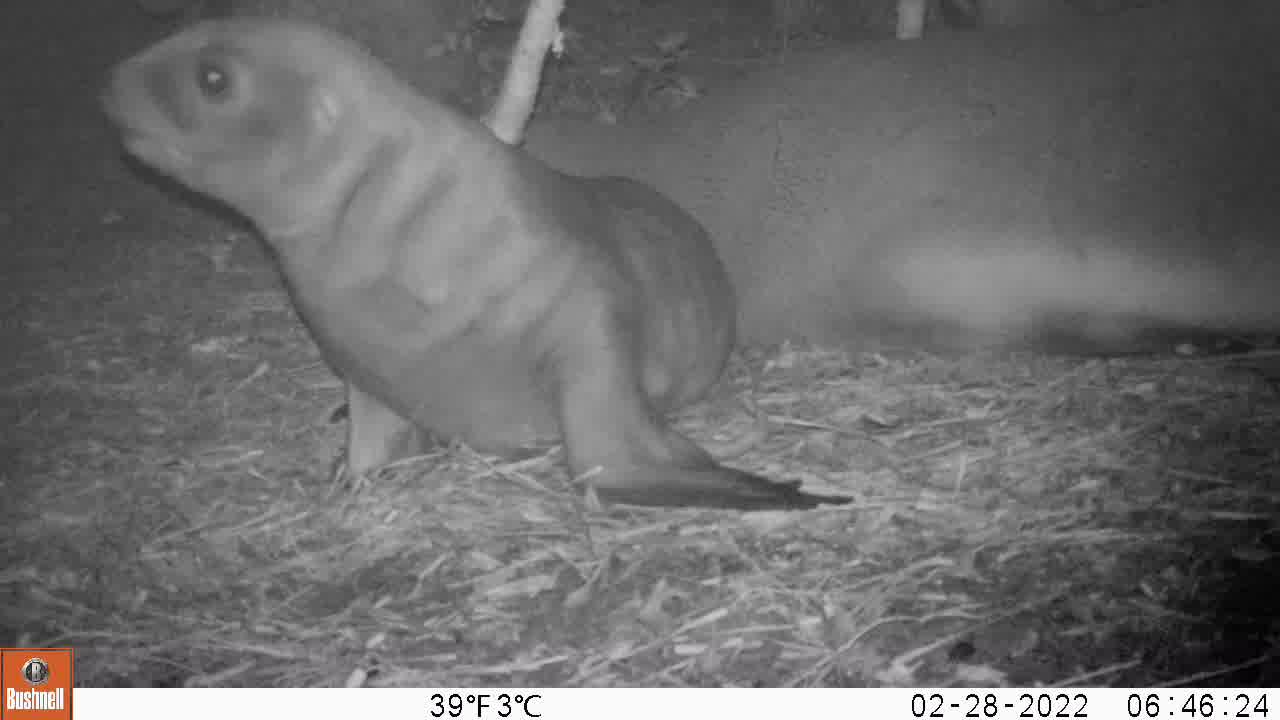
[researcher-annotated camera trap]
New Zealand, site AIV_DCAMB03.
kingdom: Animalia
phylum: Chordata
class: Mammalia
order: Carnivora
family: Otariidae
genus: Phocarctos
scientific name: Phocarctos hookeri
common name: new zealand sea lion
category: sealion